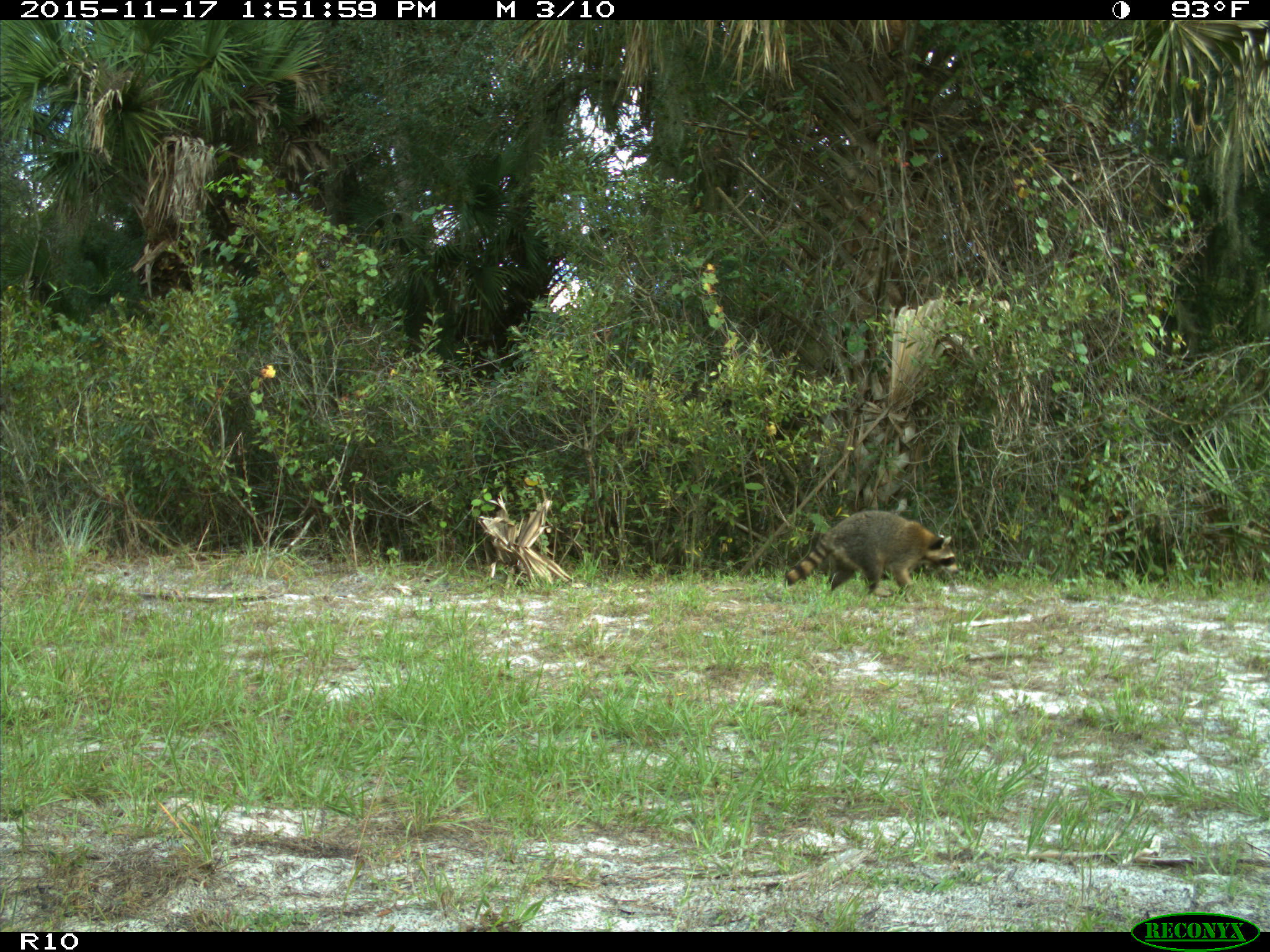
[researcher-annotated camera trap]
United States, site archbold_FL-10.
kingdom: Animalia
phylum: Chordata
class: Mammalia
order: Carnivora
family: Procyonidae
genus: Procyon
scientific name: Procyon lotor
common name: common raccoon